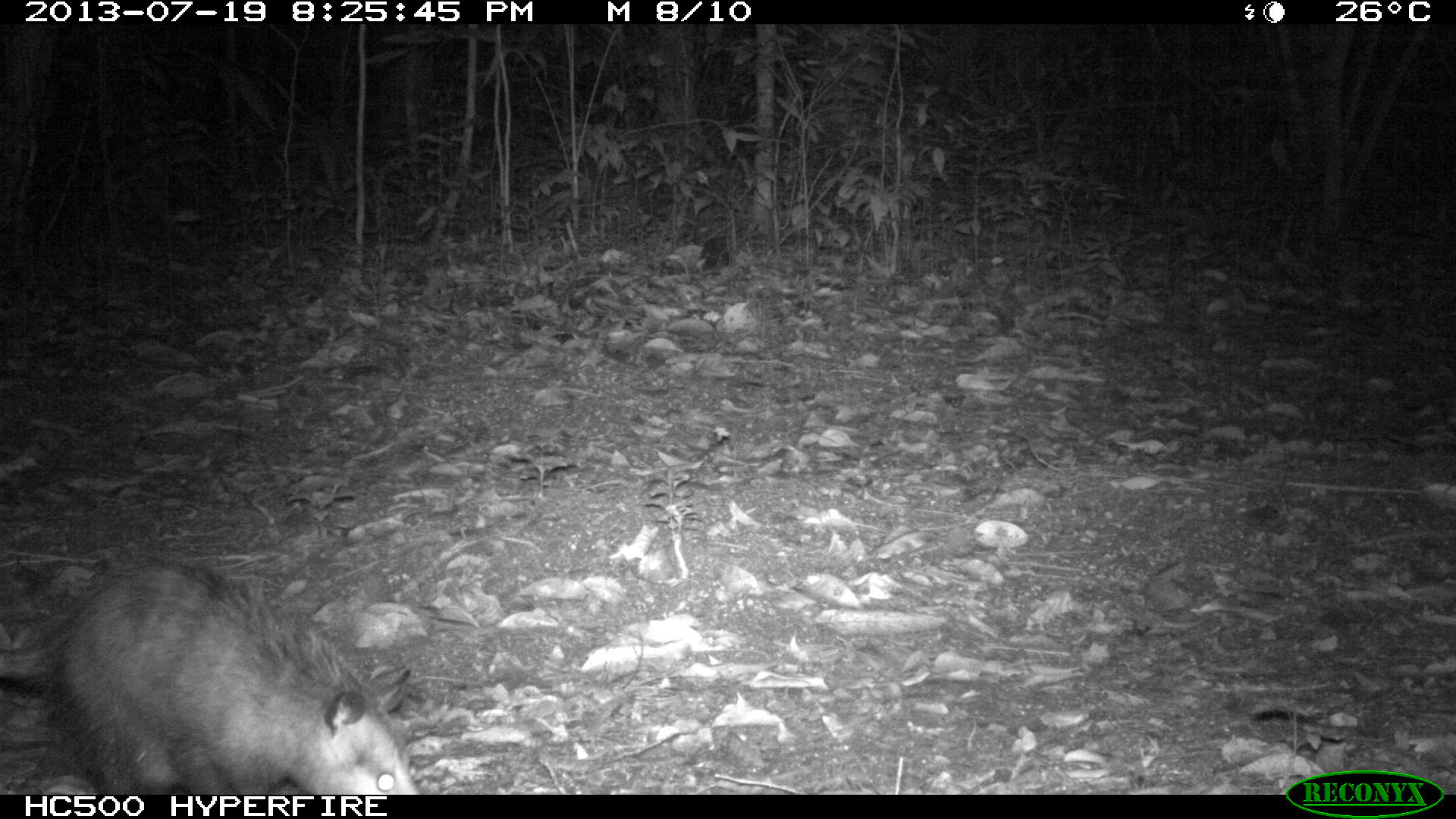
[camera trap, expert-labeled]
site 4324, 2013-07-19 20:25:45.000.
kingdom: Animalia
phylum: Chordata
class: Mammalia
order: Didelphimorphia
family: Didelphidae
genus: Didelphis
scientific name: Didelphis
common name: american opossums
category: didelphis sp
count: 1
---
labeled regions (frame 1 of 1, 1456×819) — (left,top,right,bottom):
didelphis sp: (0,558,421,795)